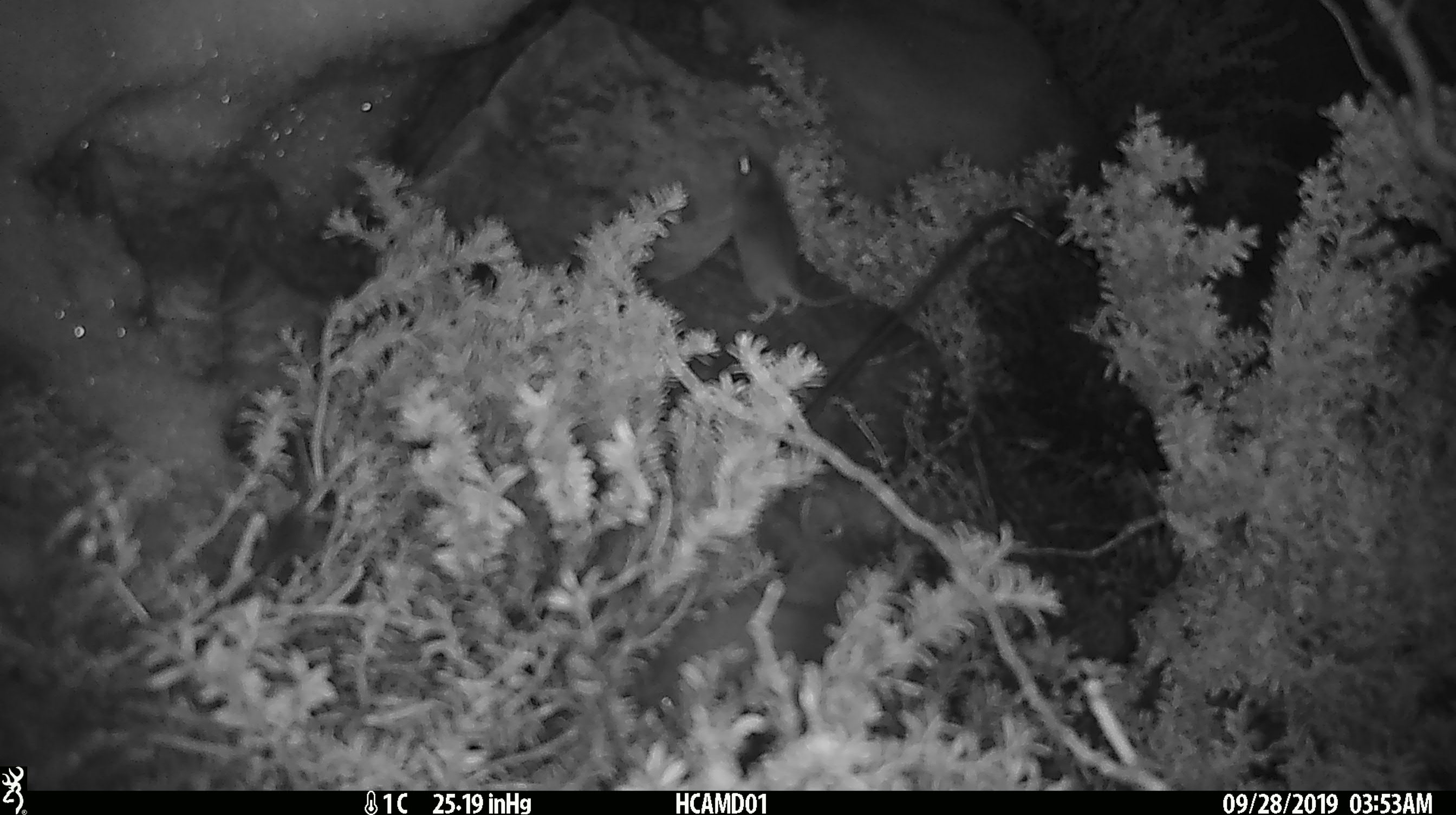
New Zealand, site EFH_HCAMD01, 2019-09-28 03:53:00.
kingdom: Animalia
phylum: Chordata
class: Mammalia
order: Rodentia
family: Muridae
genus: Mus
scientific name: Mus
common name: mouse